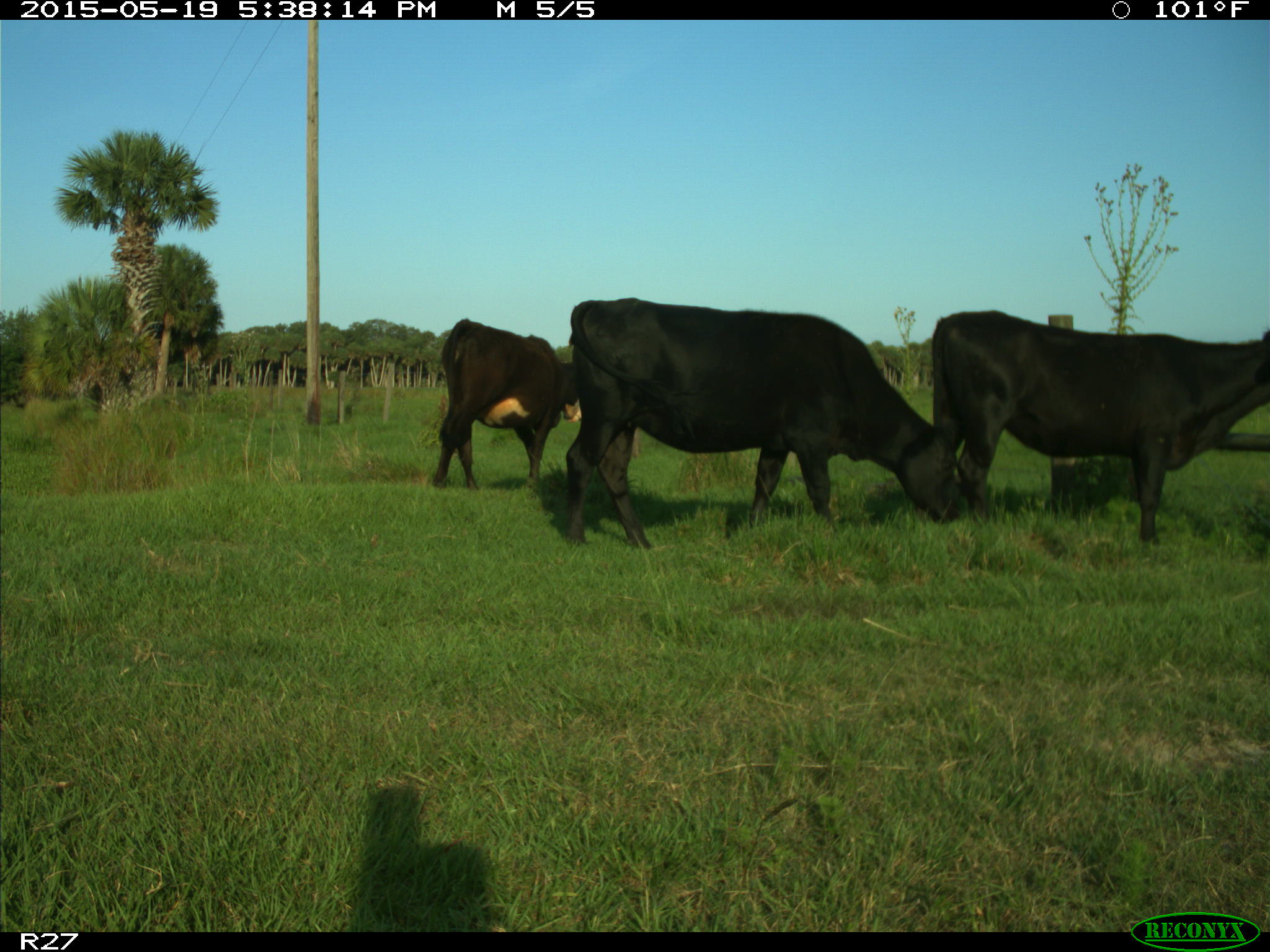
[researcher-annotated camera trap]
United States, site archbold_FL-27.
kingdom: Animalia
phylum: Chordata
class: Mammalia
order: Artiodactyla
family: Bovidae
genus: Bos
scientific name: Bos taurus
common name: domestic cow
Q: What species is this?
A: Bos taurus (domestic cow).